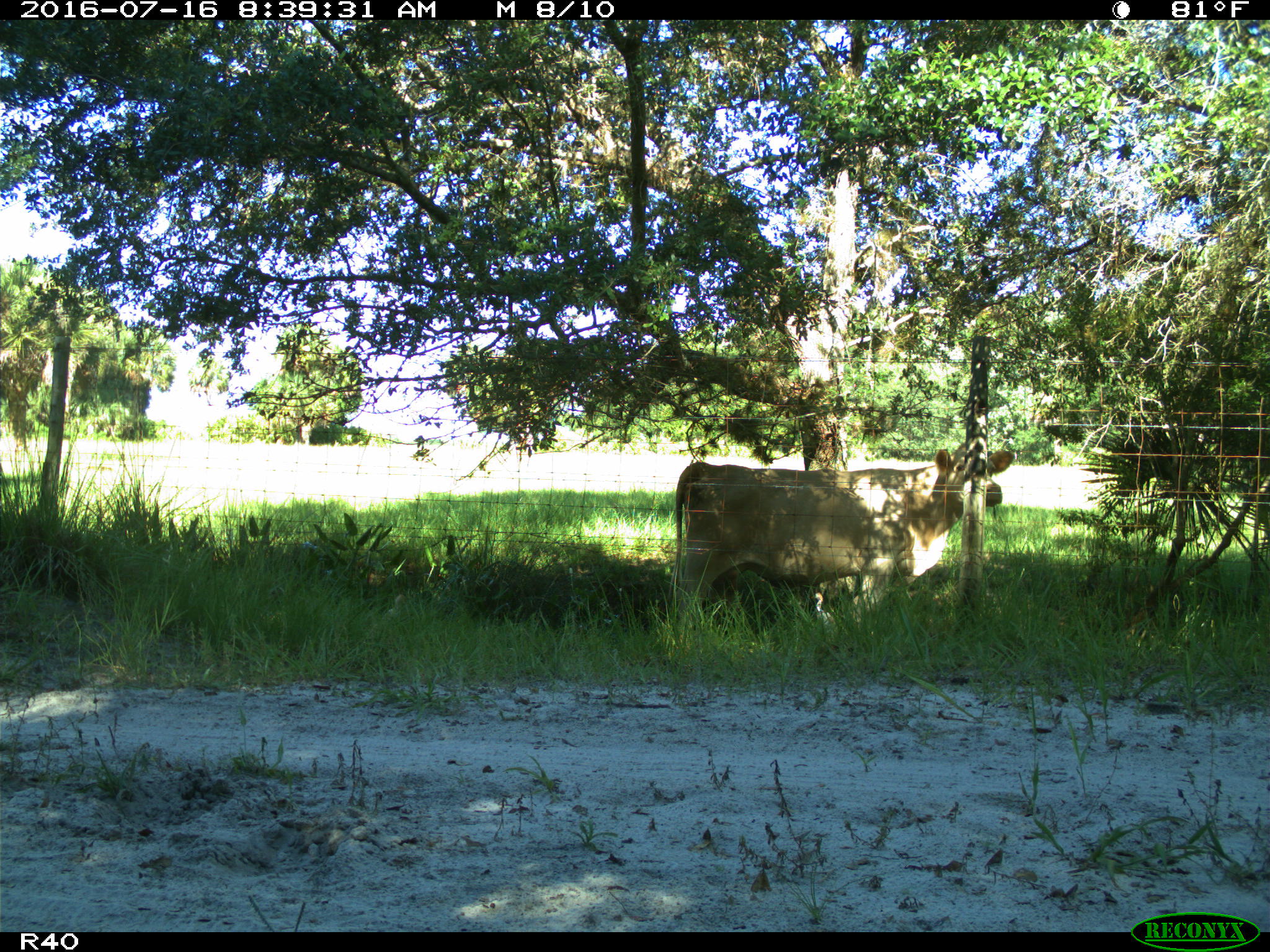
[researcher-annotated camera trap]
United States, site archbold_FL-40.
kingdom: Animalia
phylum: Chordata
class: Mammalia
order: Artiodactyla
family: Bovidae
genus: Bos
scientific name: Bos taurus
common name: domestic cow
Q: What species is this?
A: Bos taurus (domestic cow).